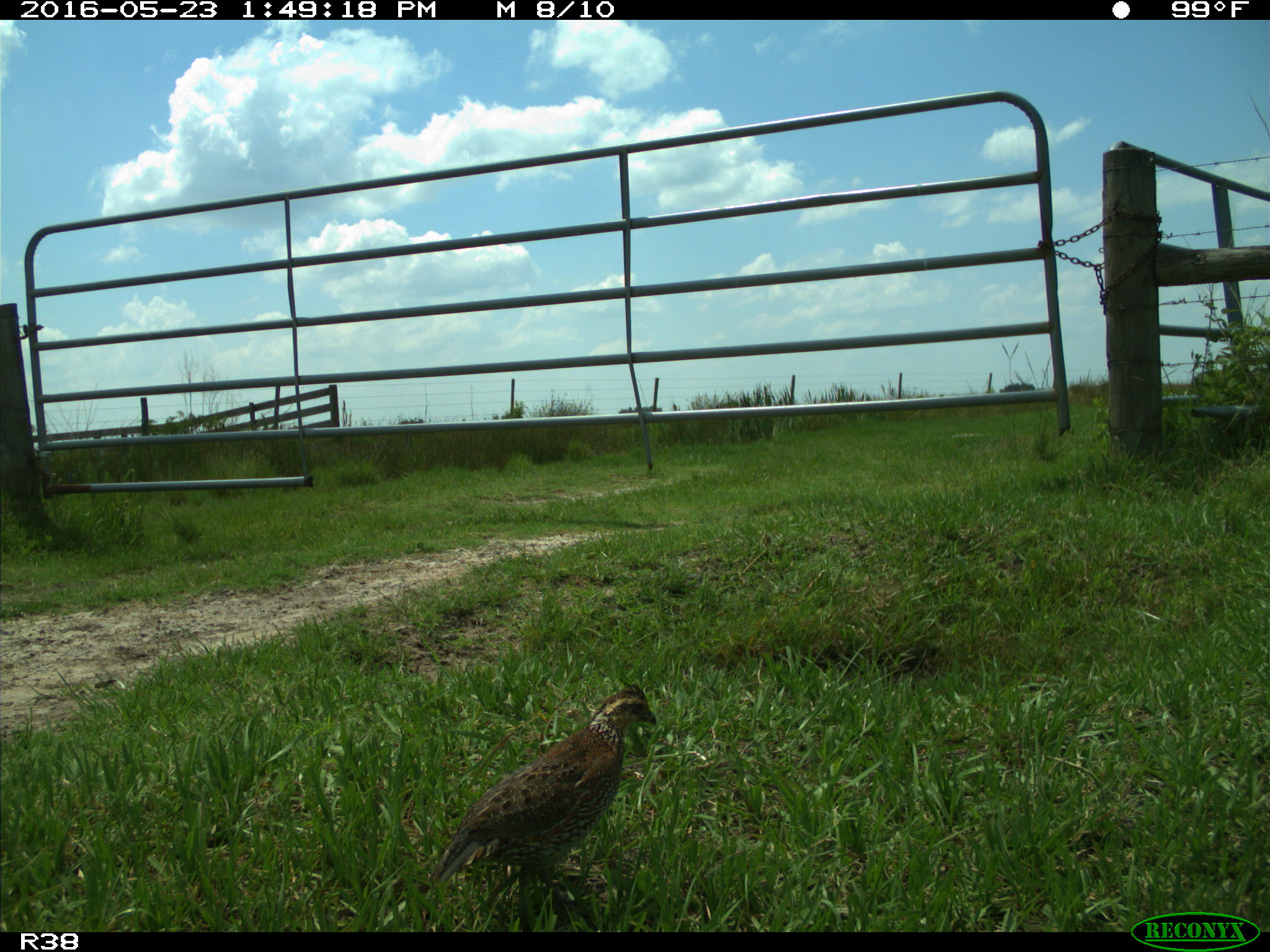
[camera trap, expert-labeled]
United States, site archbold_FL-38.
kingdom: Animalia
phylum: Chordata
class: Aves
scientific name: Aves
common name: birds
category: unidentified bird